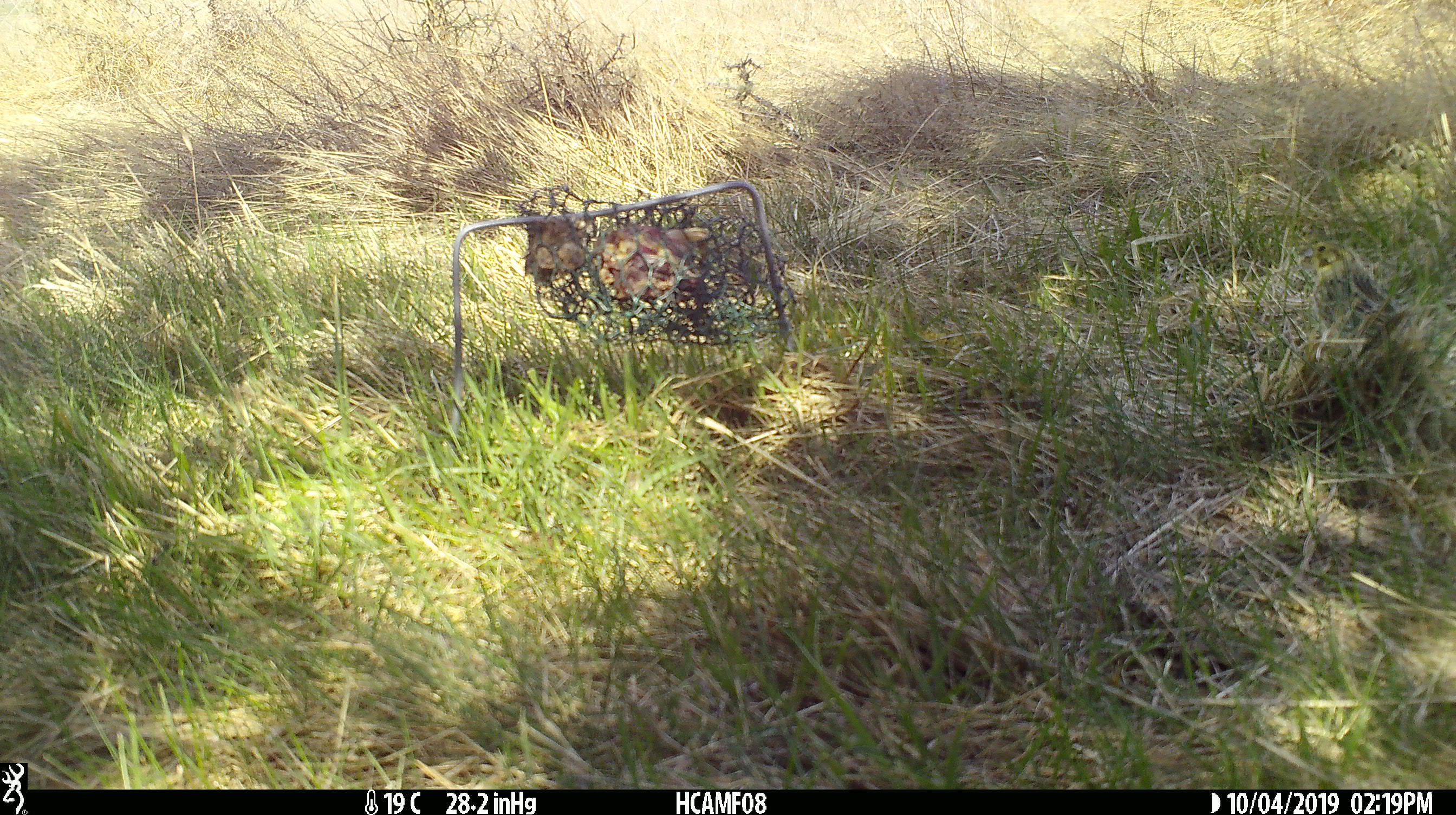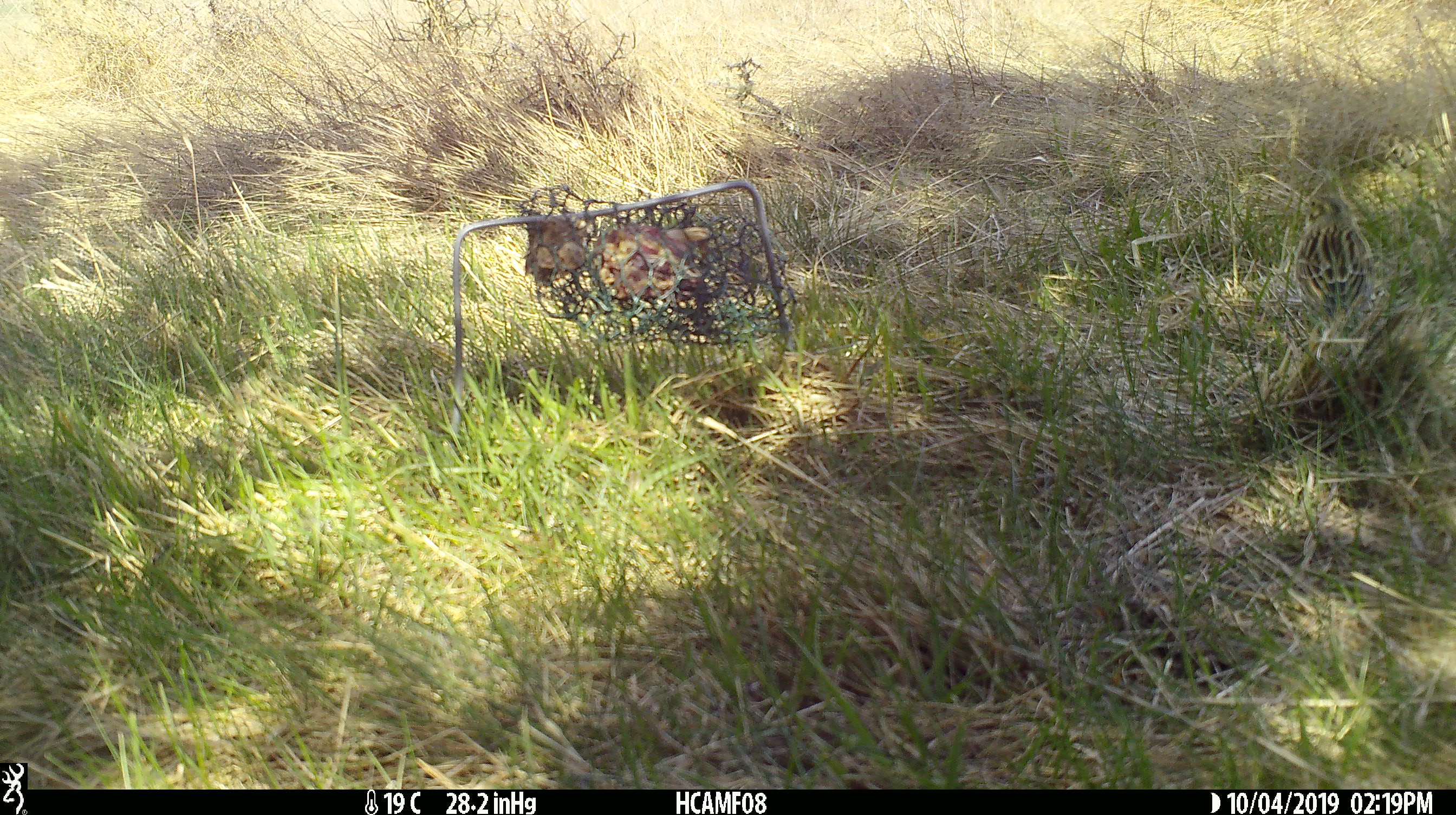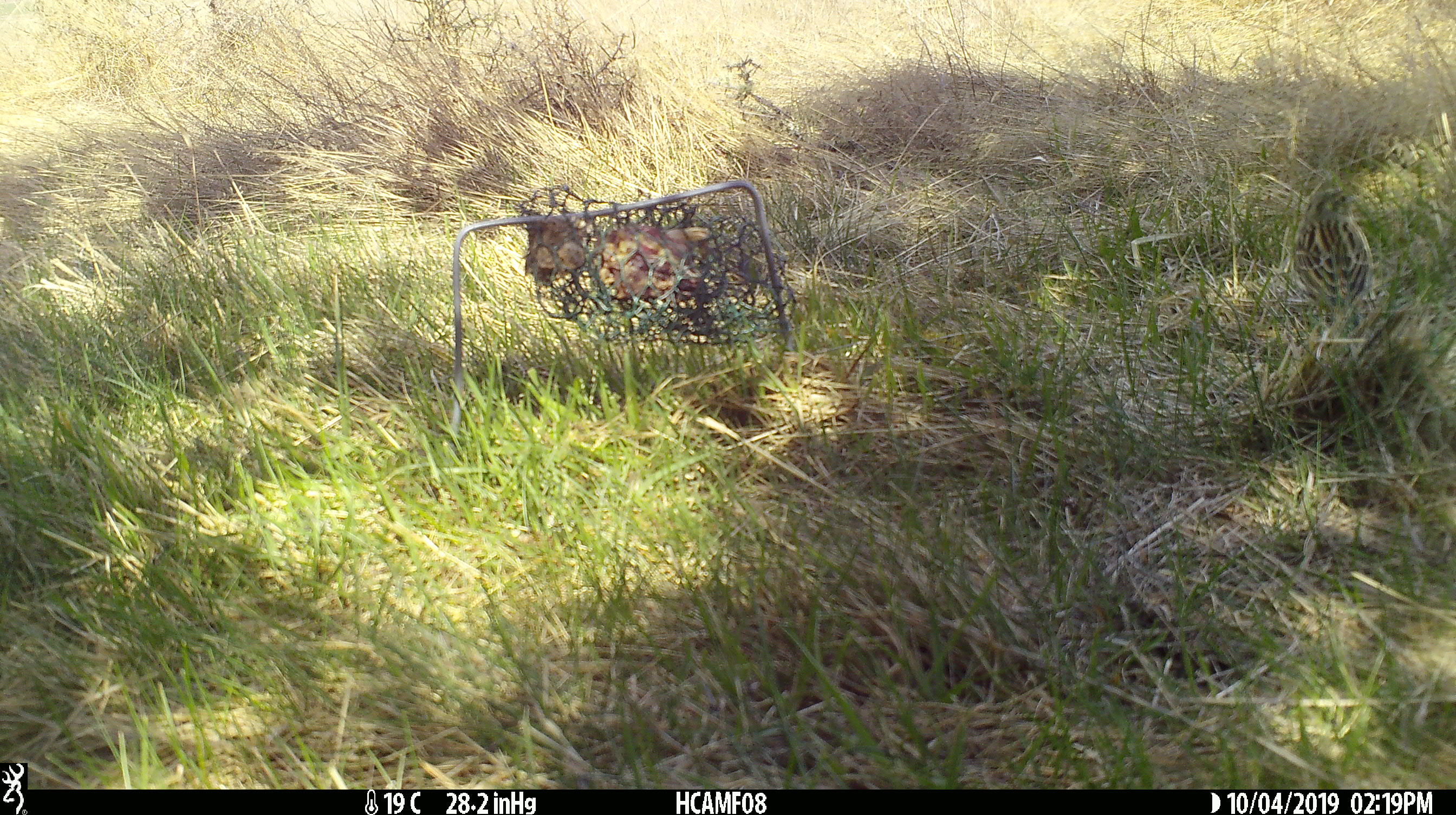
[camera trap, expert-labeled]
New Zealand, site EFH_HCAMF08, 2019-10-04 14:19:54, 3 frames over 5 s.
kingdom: Animalia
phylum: Chordata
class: Aves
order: Passeriformes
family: Emberizidae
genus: Emberiza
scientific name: Emberiza citrinella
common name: yellowhammer